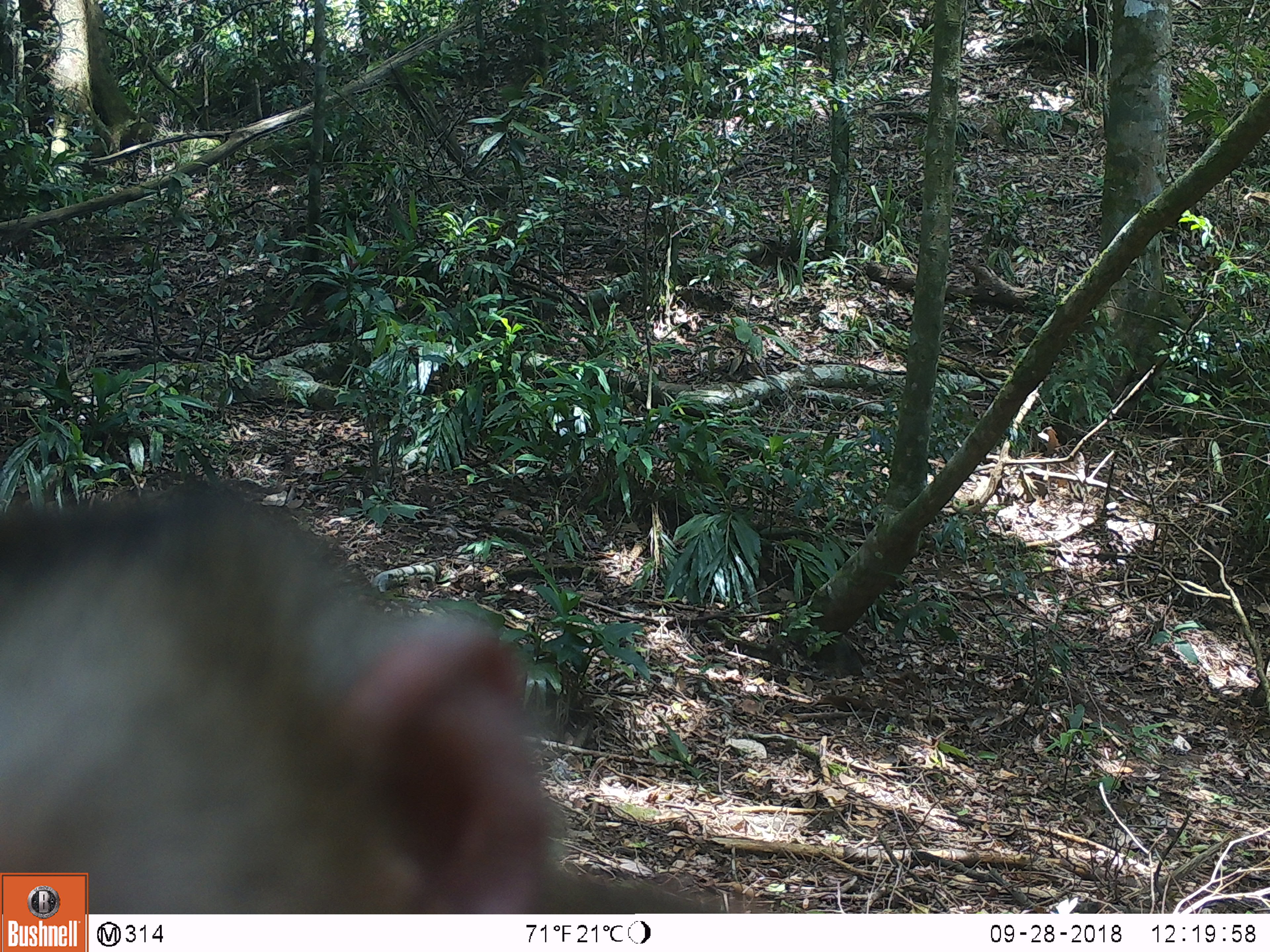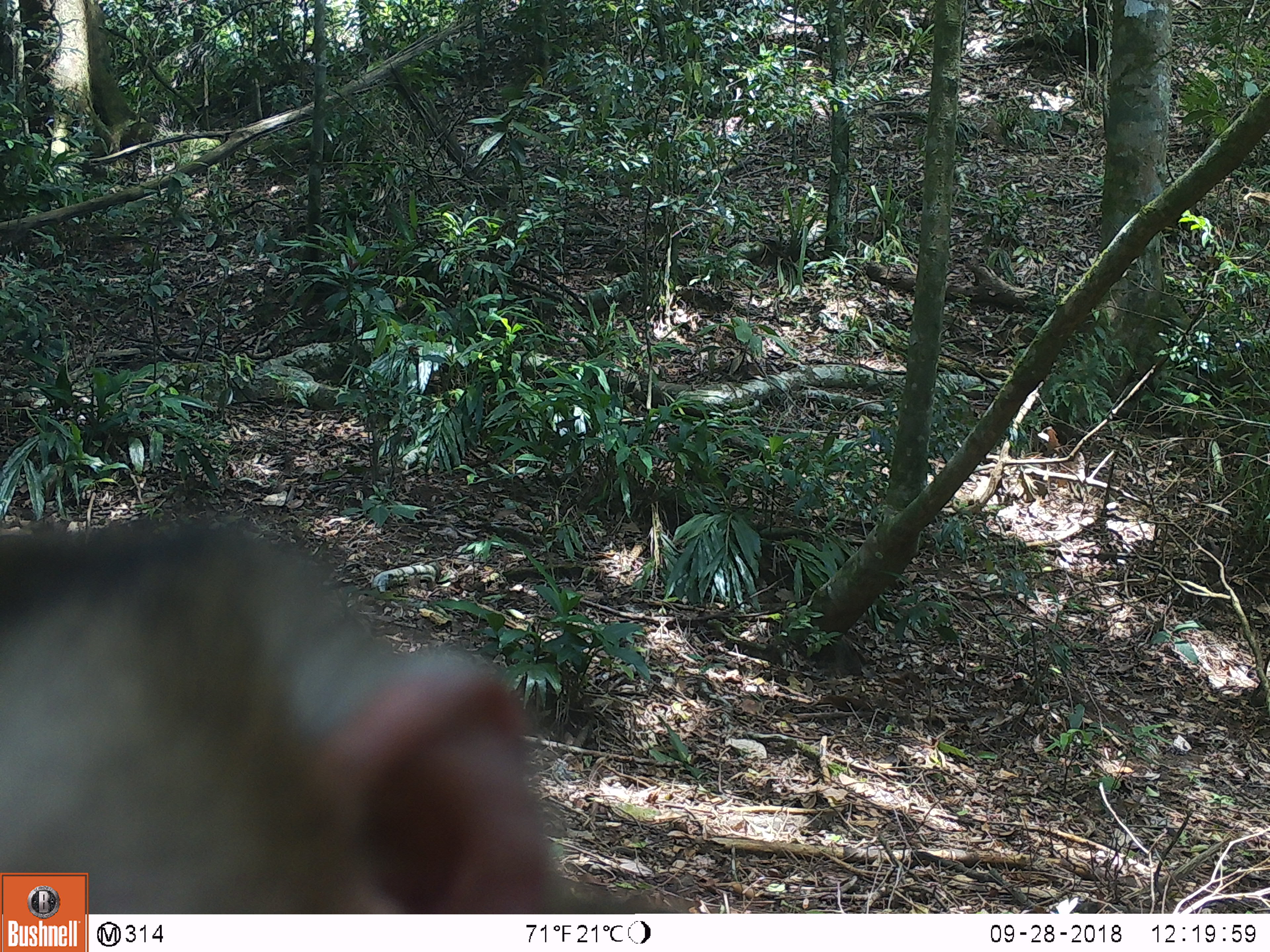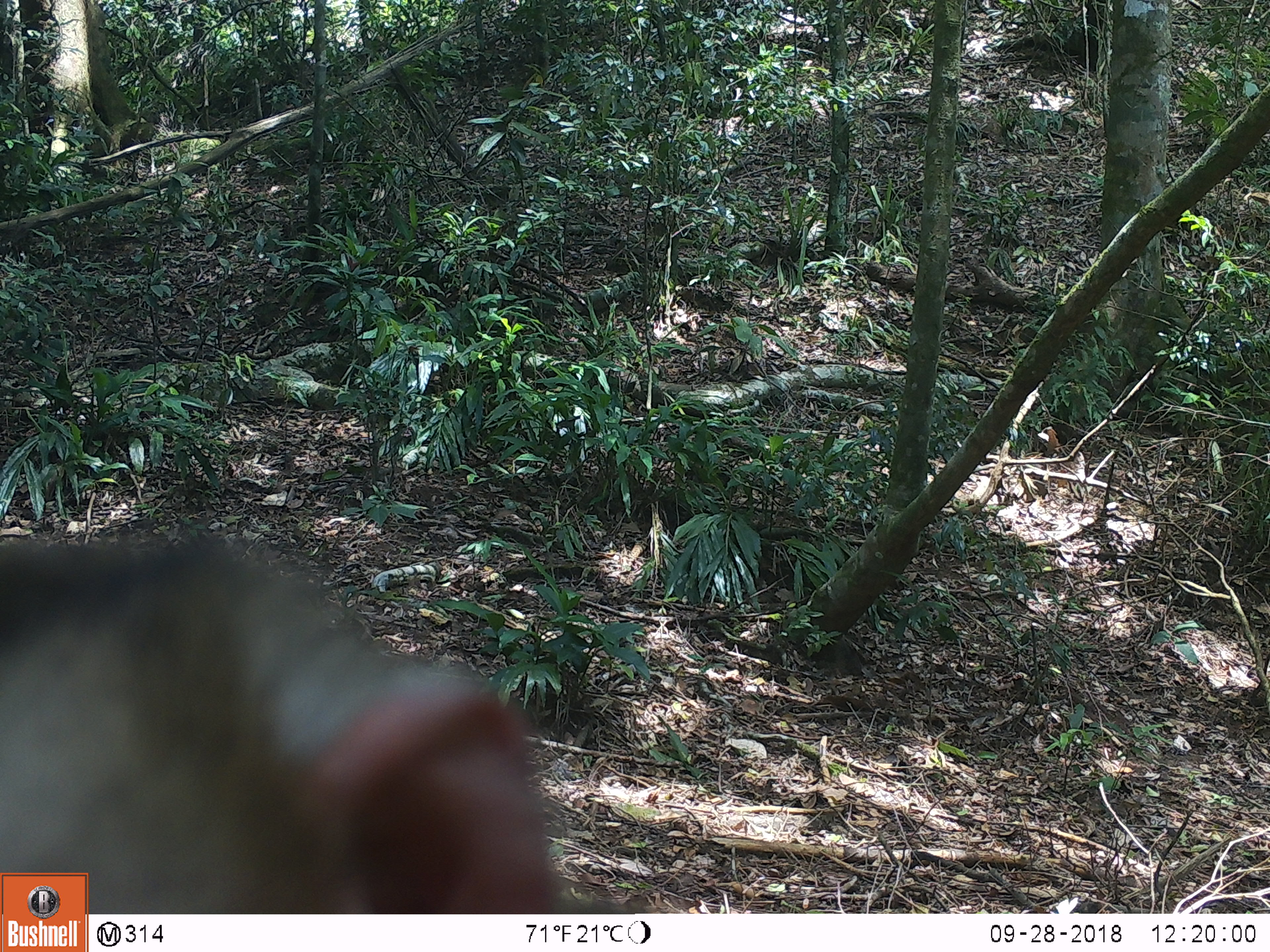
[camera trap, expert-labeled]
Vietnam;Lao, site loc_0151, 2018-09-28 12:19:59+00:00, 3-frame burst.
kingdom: Animalia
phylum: Chordata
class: Mammalia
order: Primates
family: Cercopithecidae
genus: Macaca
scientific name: Macaca nemestrina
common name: pig-tailed macaque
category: pig tailed macaque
Pig tailed macaque (pig-tailed macaque) (Macaca nemestrina). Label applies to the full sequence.